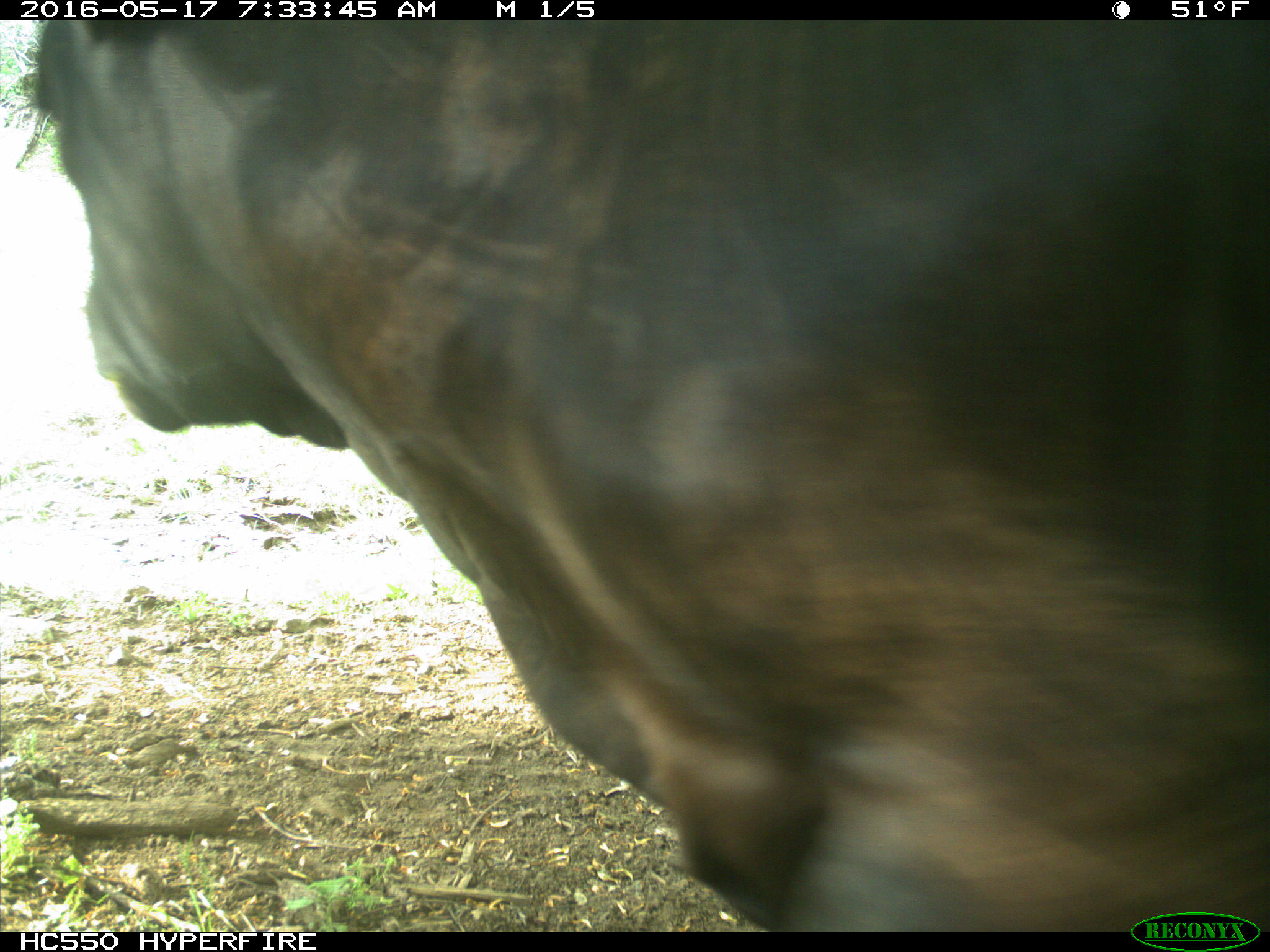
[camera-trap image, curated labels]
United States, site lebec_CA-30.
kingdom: Animalia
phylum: Chordata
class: Mammalia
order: Artiodactyla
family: Bovidae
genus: Bos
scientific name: Bos taurus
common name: domestic cow